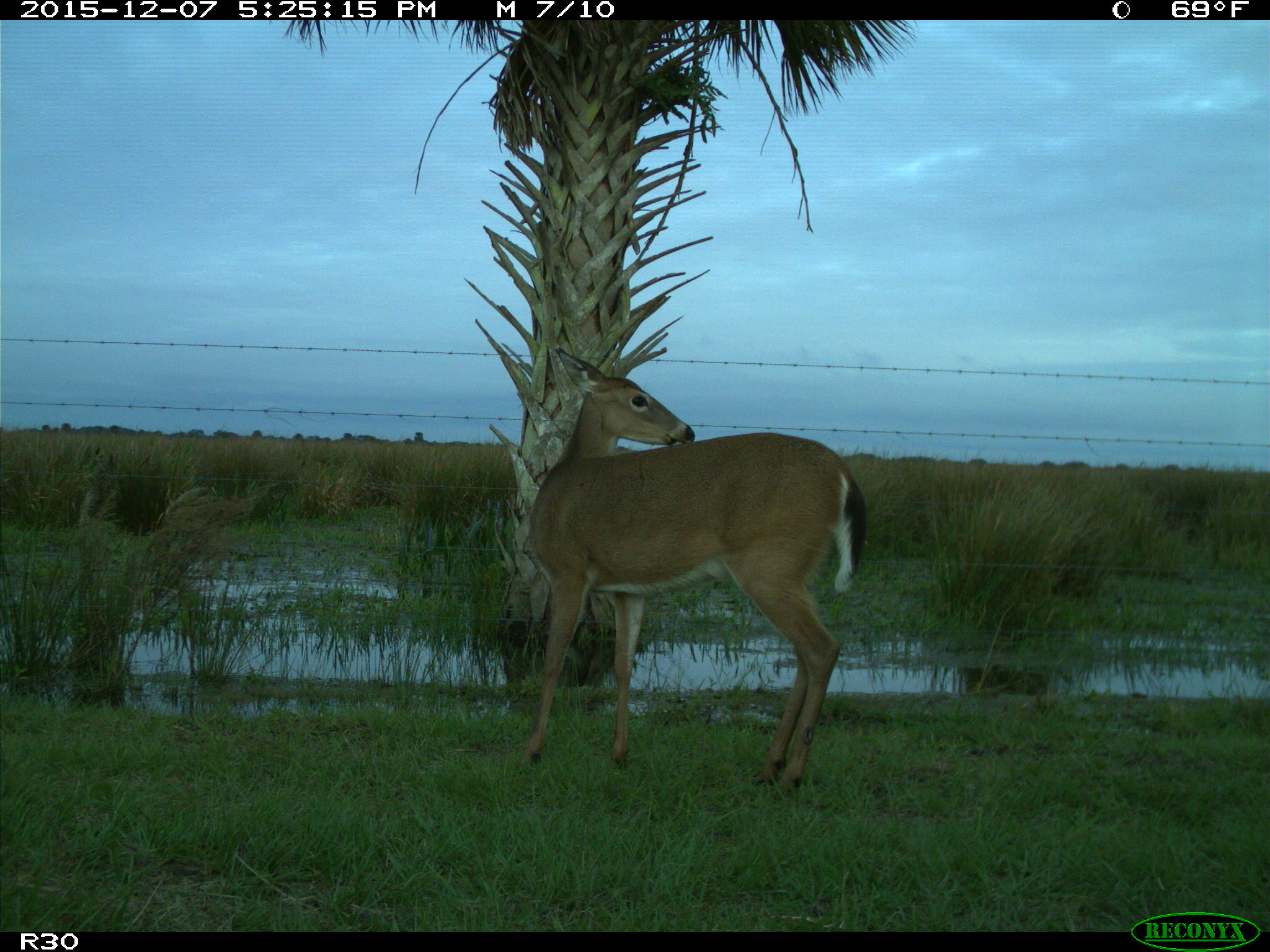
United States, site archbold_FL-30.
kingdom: Animalia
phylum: Chordata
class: Mammalia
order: Artiodactyla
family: Cervidae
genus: Odocoileus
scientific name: Odocoileus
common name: deer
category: unidentified deer